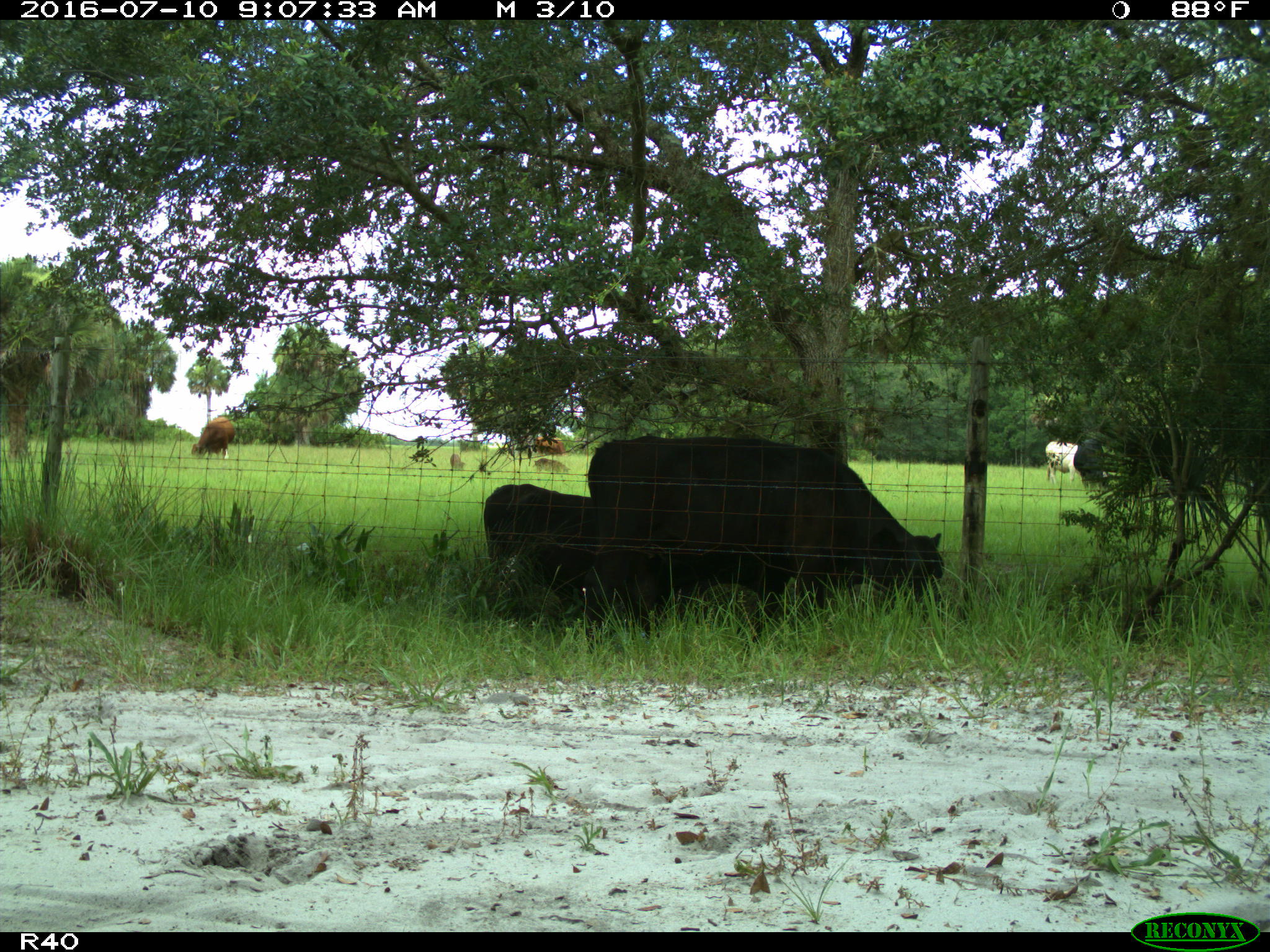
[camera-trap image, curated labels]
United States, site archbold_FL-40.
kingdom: Animalia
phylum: Chordata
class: Mammalia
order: Artiodactyla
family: Bovidae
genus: Bos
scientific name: Bos taurus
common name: domestic cow